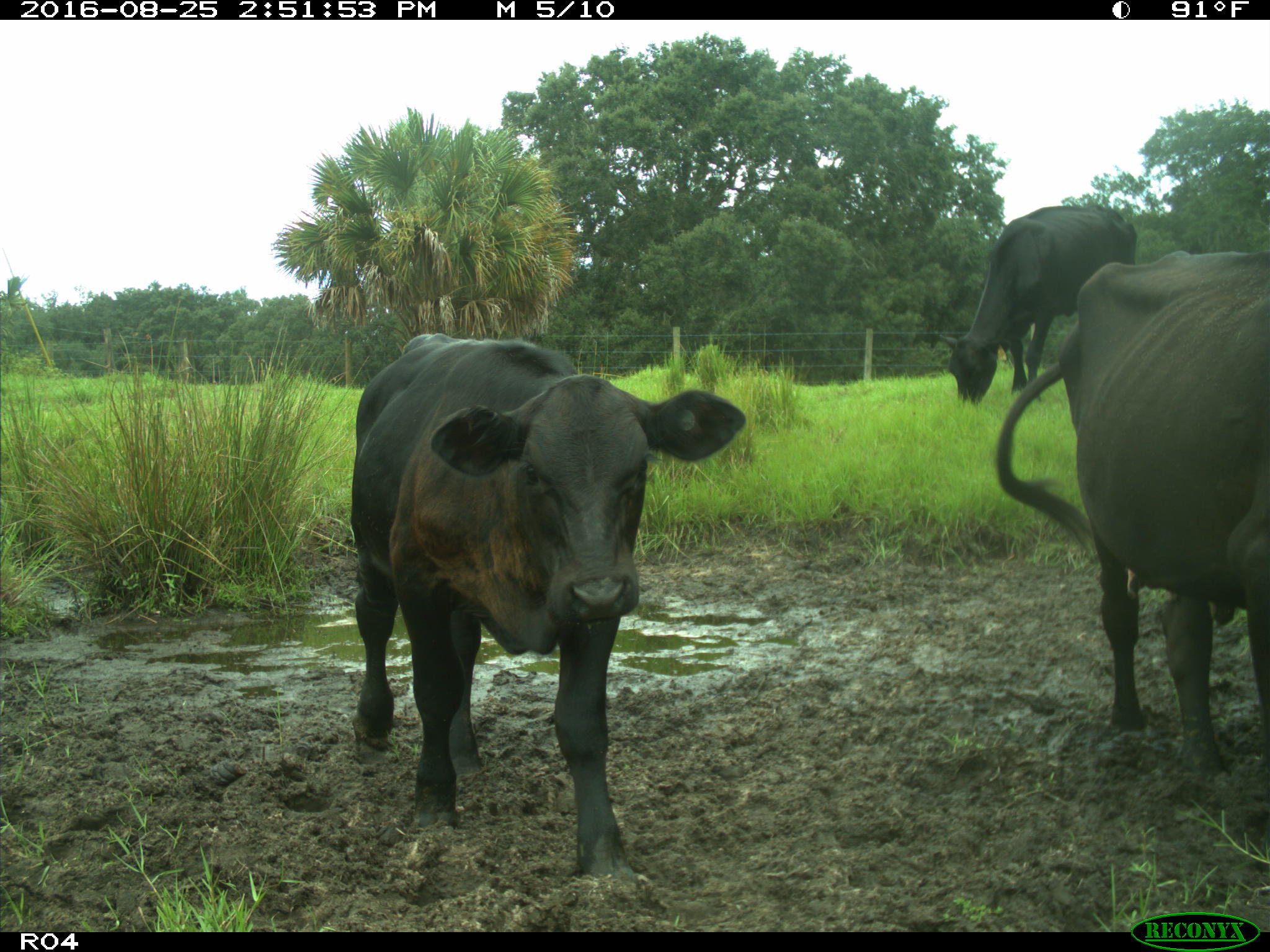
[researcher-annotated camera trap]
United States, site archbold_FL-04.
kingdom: Animalia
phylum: Chordata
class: Mammalia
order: Artiodactyla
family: Bovidae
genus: Bos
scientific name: Bos taurus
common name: domestic cow